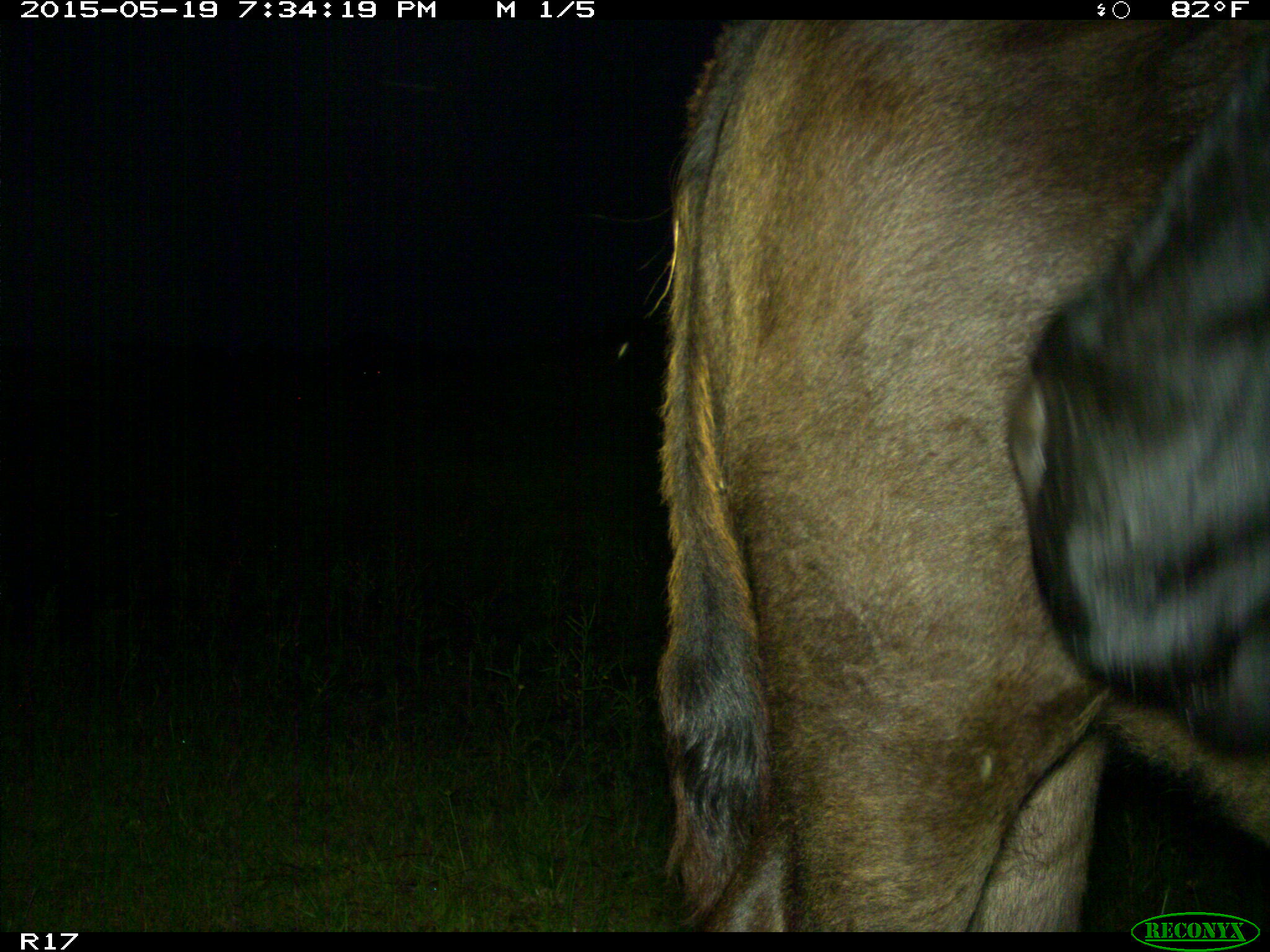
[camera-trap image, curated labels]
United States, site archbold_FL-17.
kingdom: Animalia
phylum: Chordata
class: Mammalia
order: Artiodactyla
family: Bovidae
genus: Bos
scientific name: Bos taurus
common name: domestic cow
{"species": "Bos taurus (domestic cow)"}